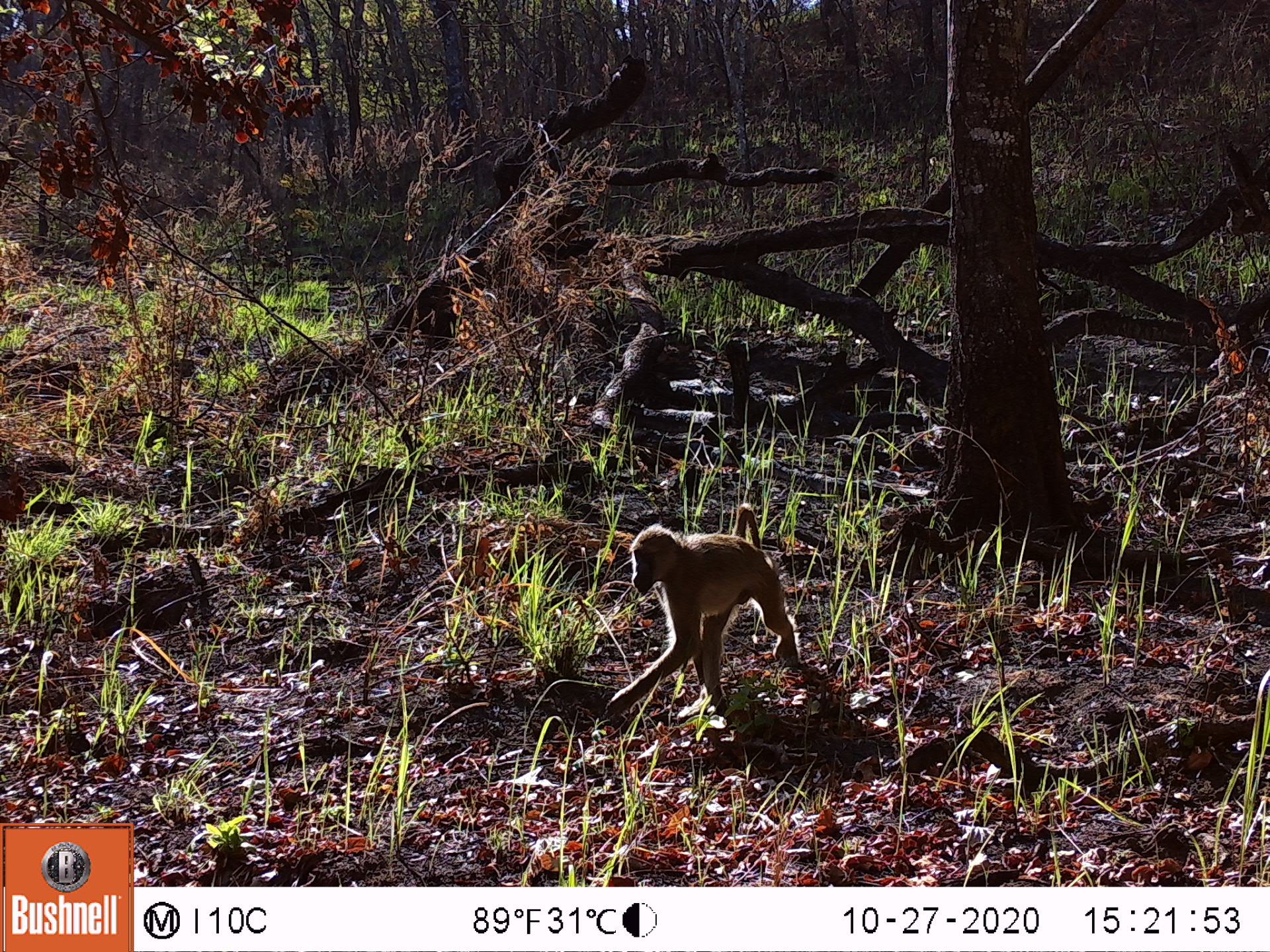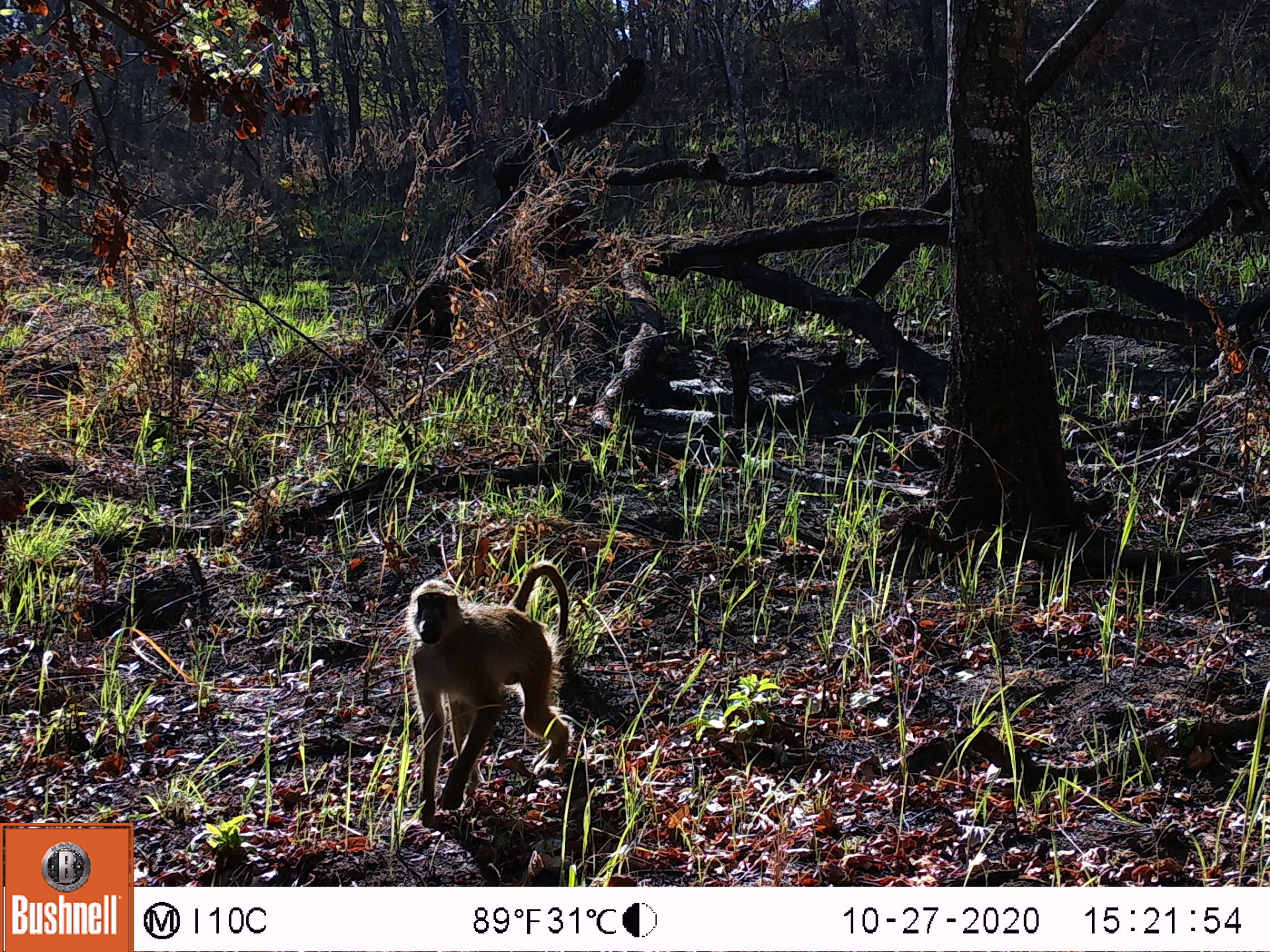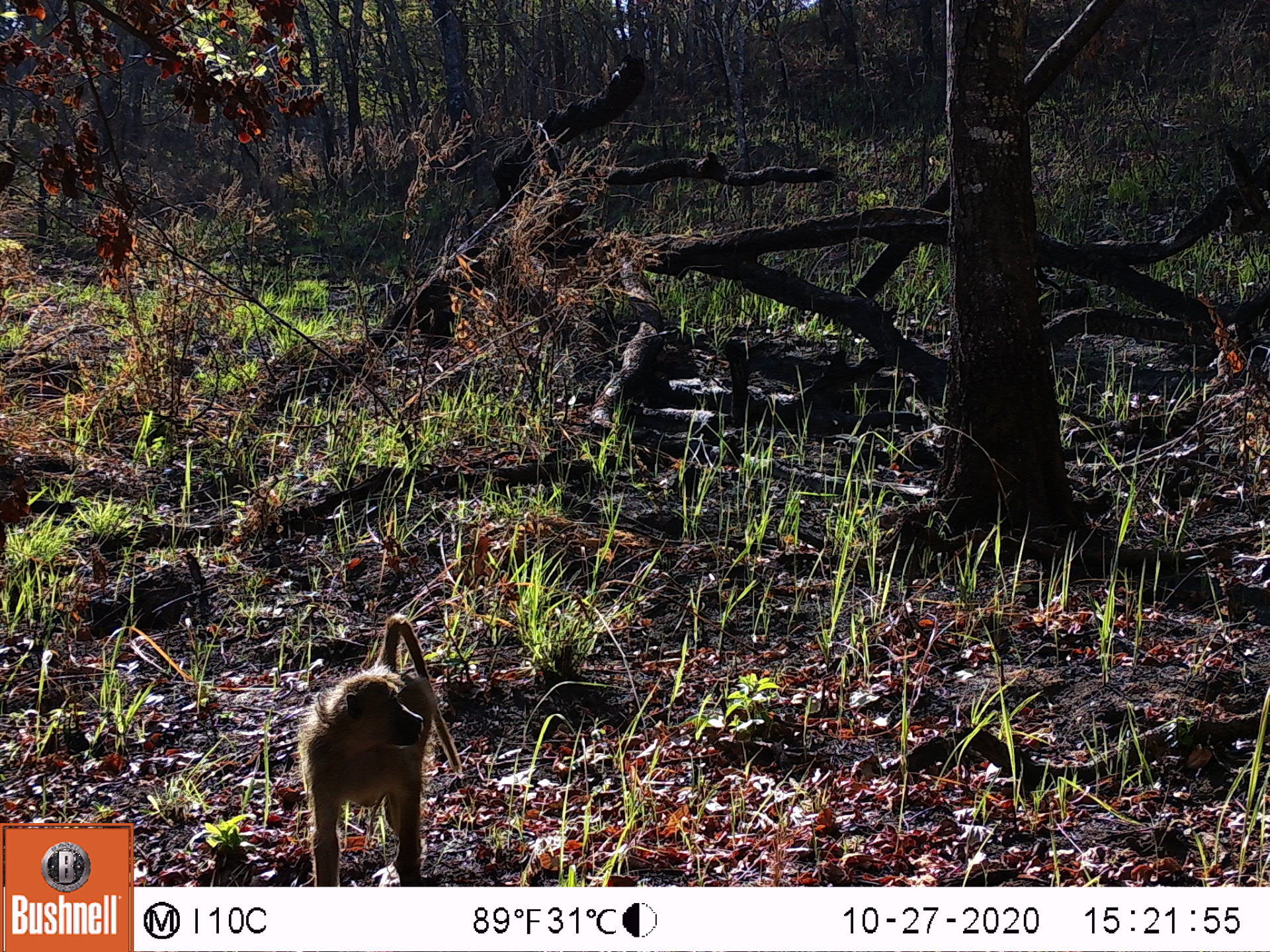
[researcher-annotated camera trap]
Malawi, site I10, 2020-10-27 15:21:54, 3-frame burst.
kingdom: Animalia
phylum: Chordata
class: Mammalia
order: Primates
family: Cercopithecidae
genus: Papio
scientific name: Papio cynocephalus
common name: yellow baboon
Yellow baboon (Papio cynocephalus), count 1.